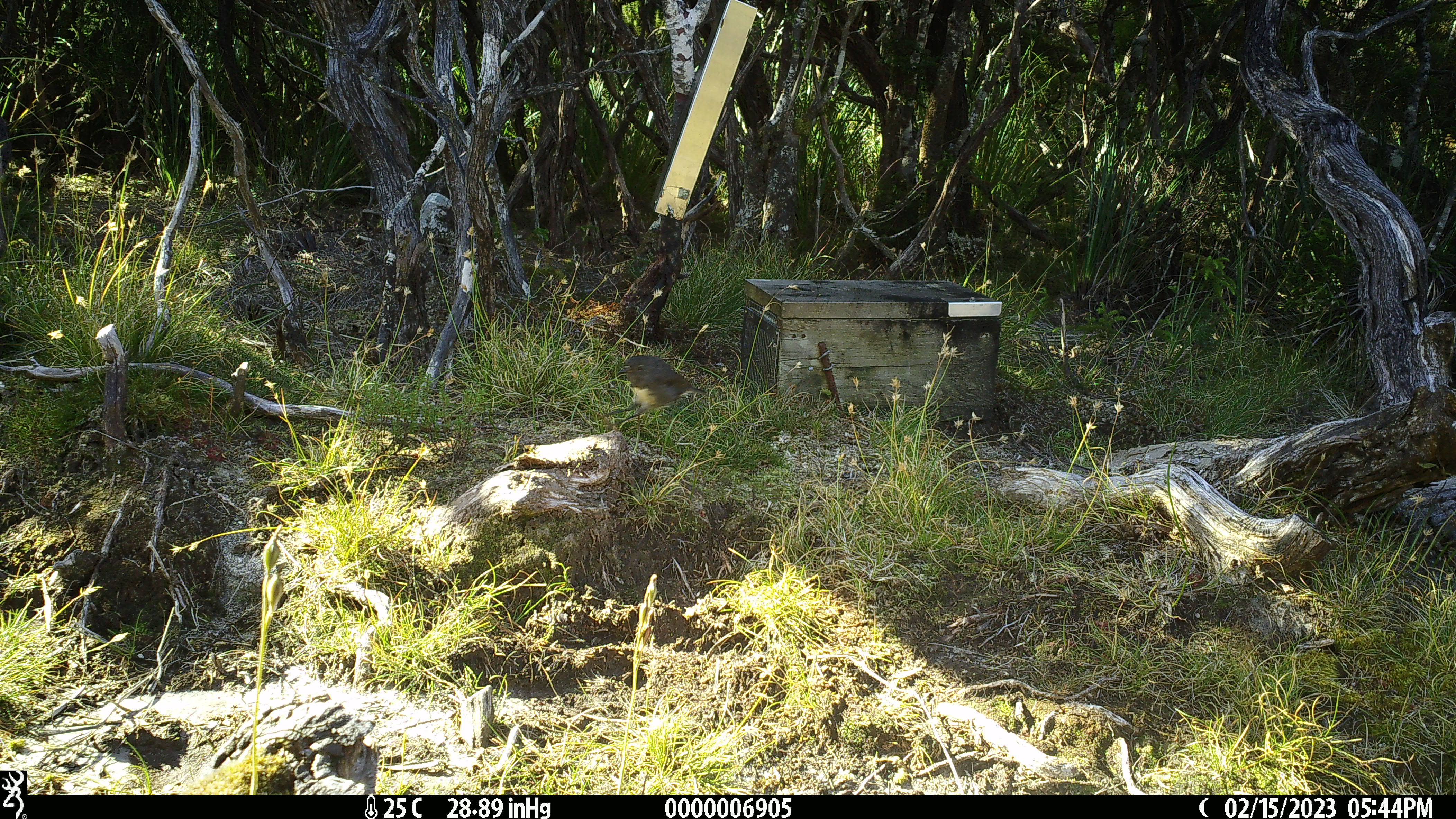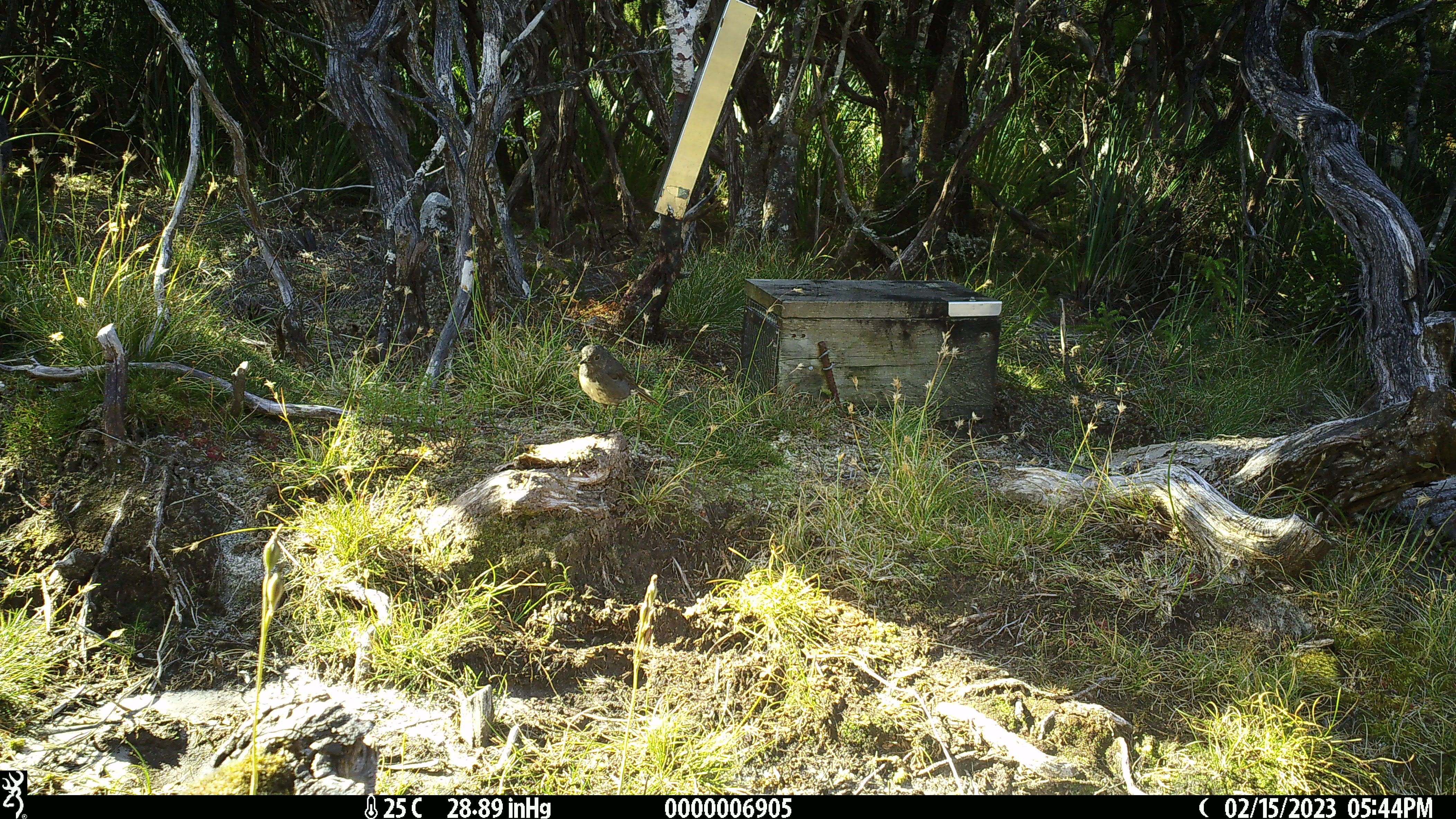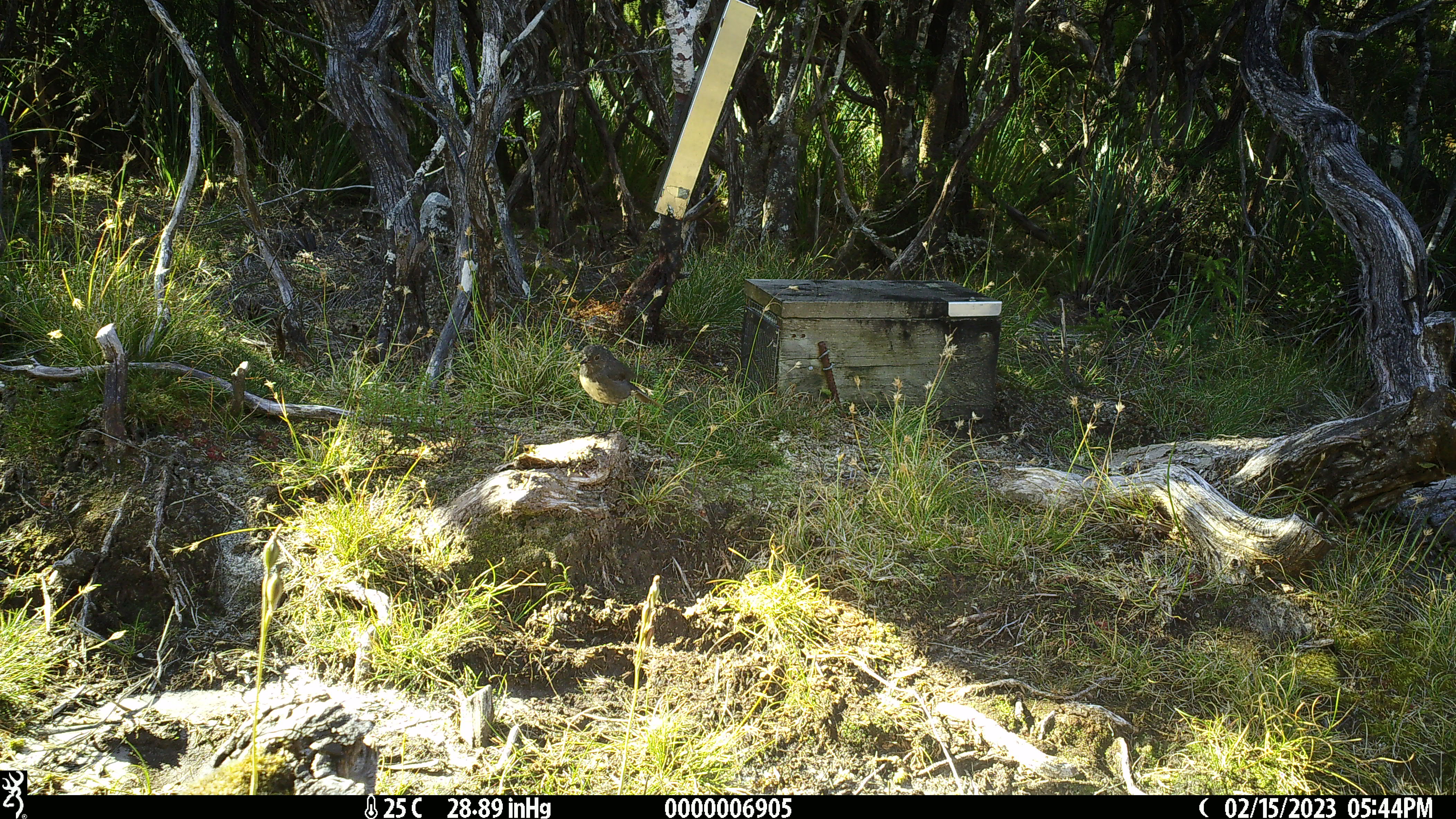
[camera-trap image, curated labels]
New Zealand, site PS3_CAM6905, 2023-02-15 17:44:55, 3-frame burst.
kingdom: Animalia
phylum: Chordata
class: Aves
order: Passeriformes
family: Petroicidae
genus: Petroica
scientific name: Petroica australis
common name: new zealand robin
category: robin